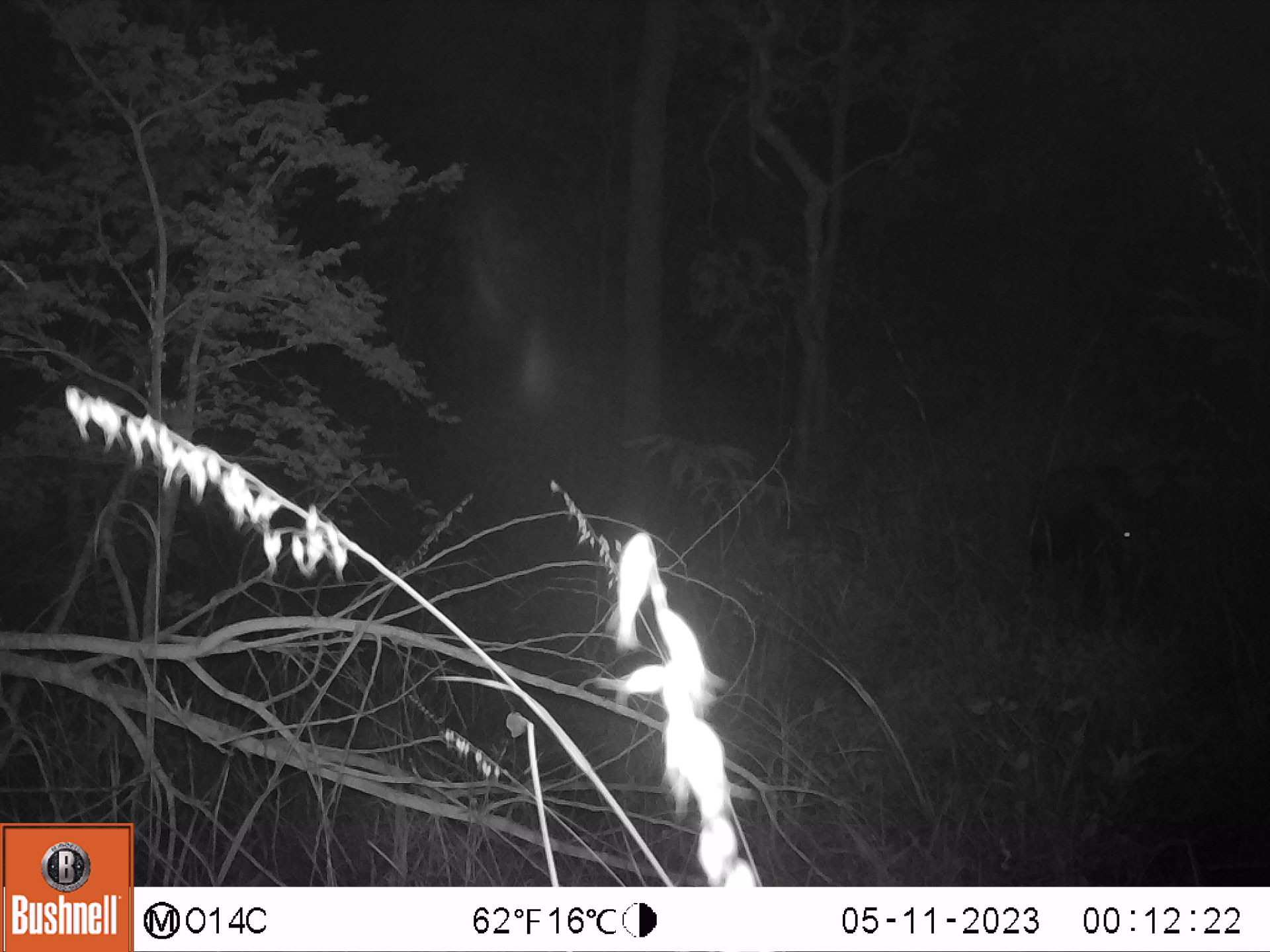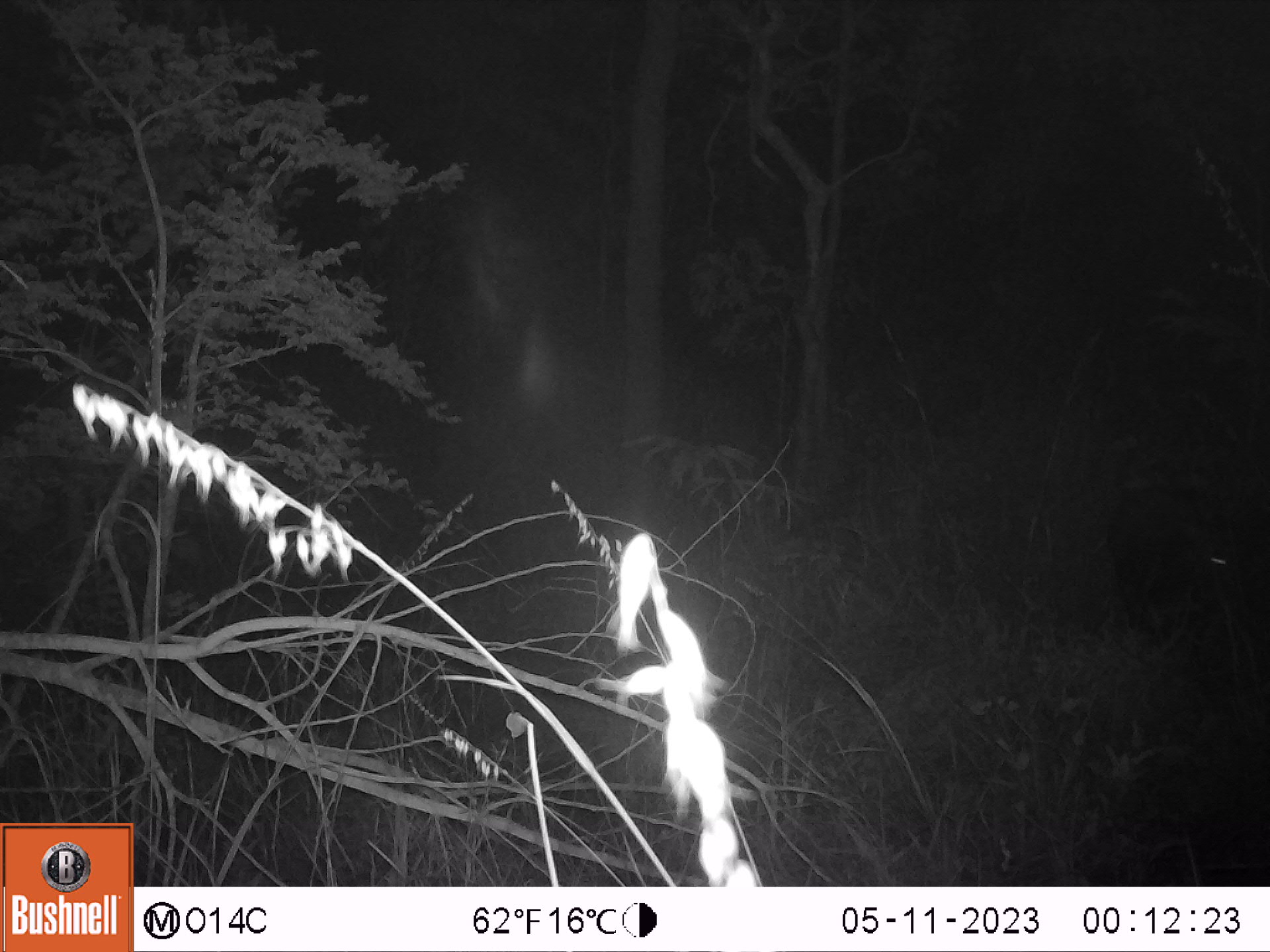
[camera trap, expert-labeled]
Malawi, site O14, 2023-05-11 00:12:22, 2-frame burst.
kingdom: Animalia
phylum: Chordata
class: Mammalia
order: Artiodactyla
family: Suidae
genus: Potamochoerus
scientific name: Potamochoerus larvatus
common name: bushpig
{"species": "bushpig (Potamochoerus larvatus)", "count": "1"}